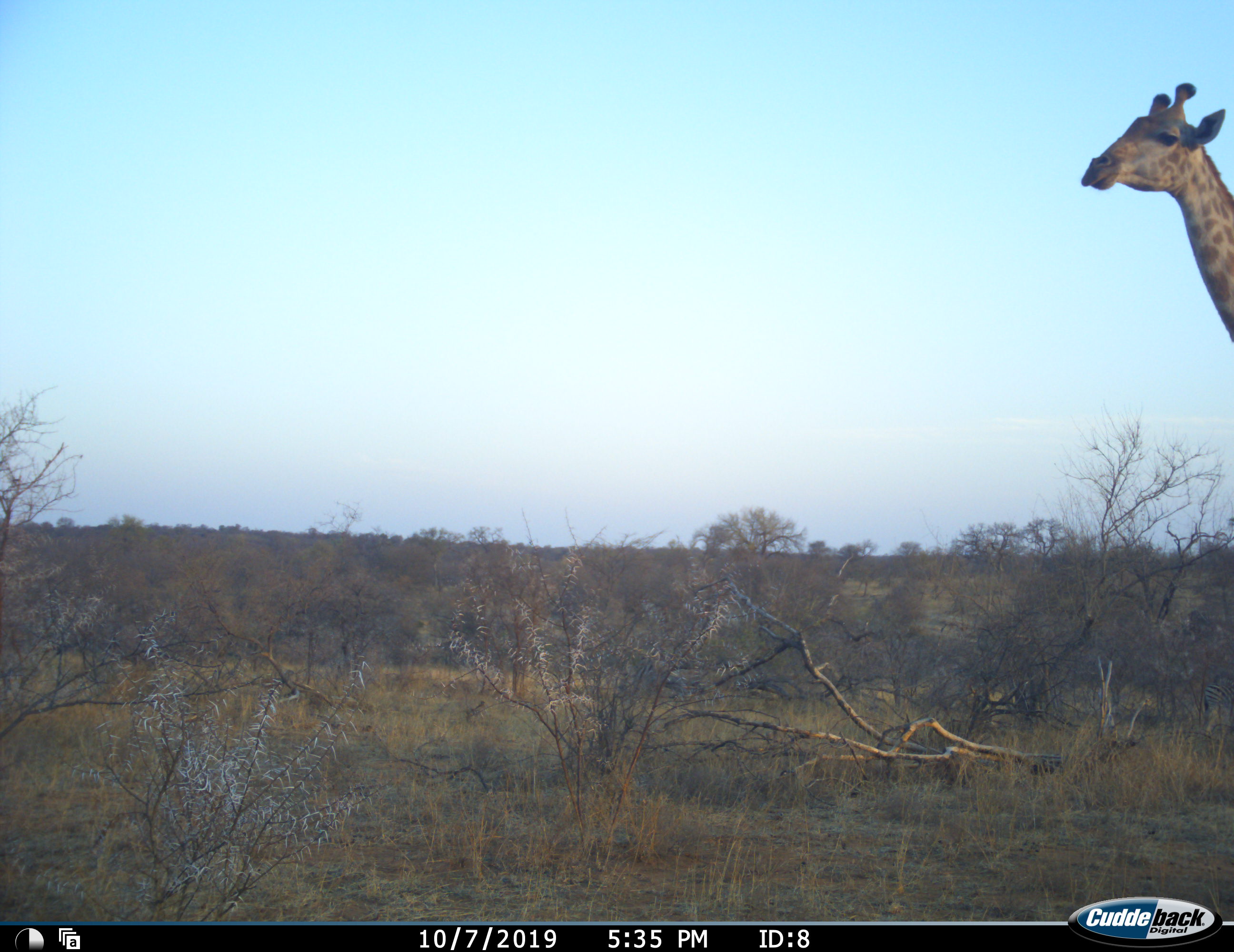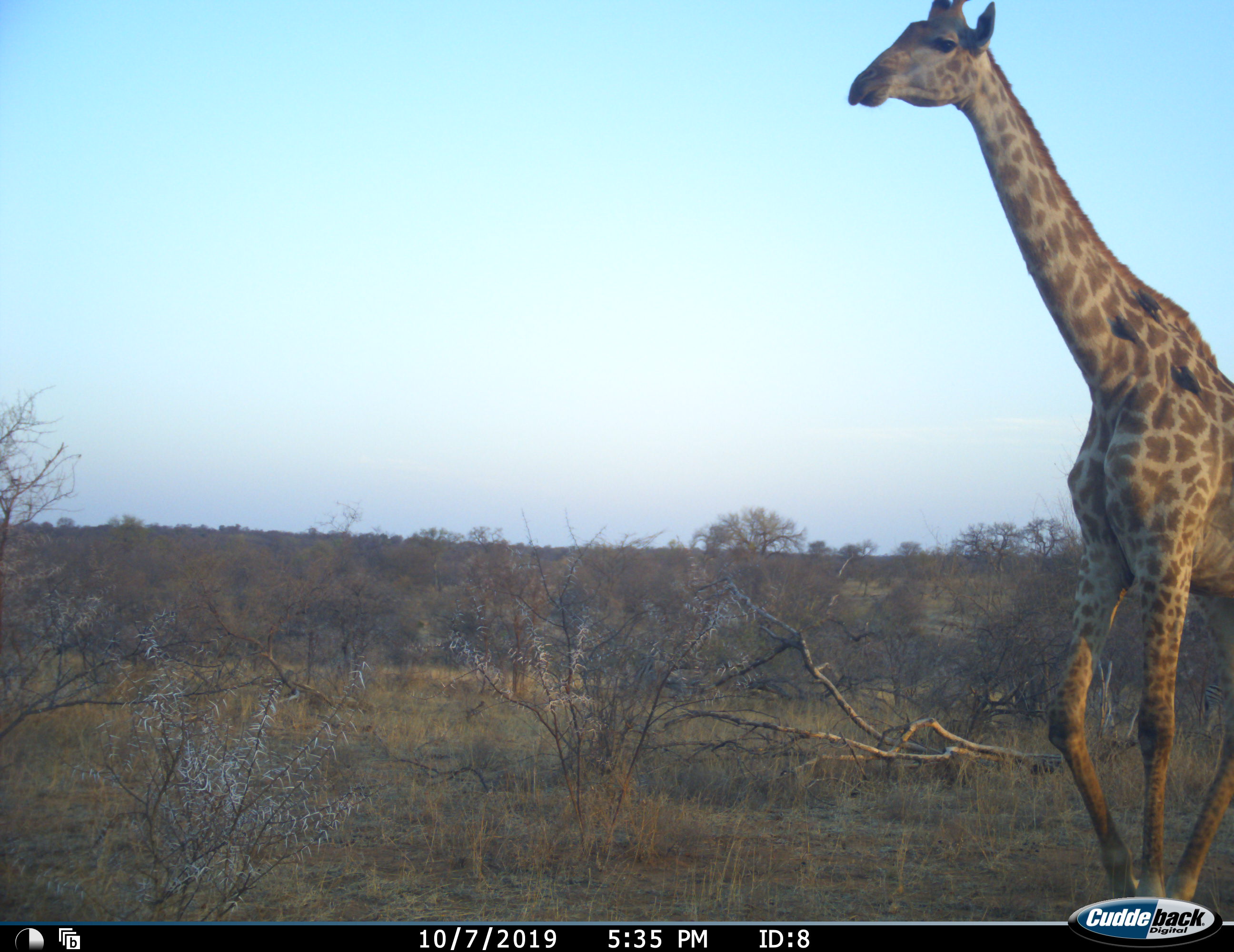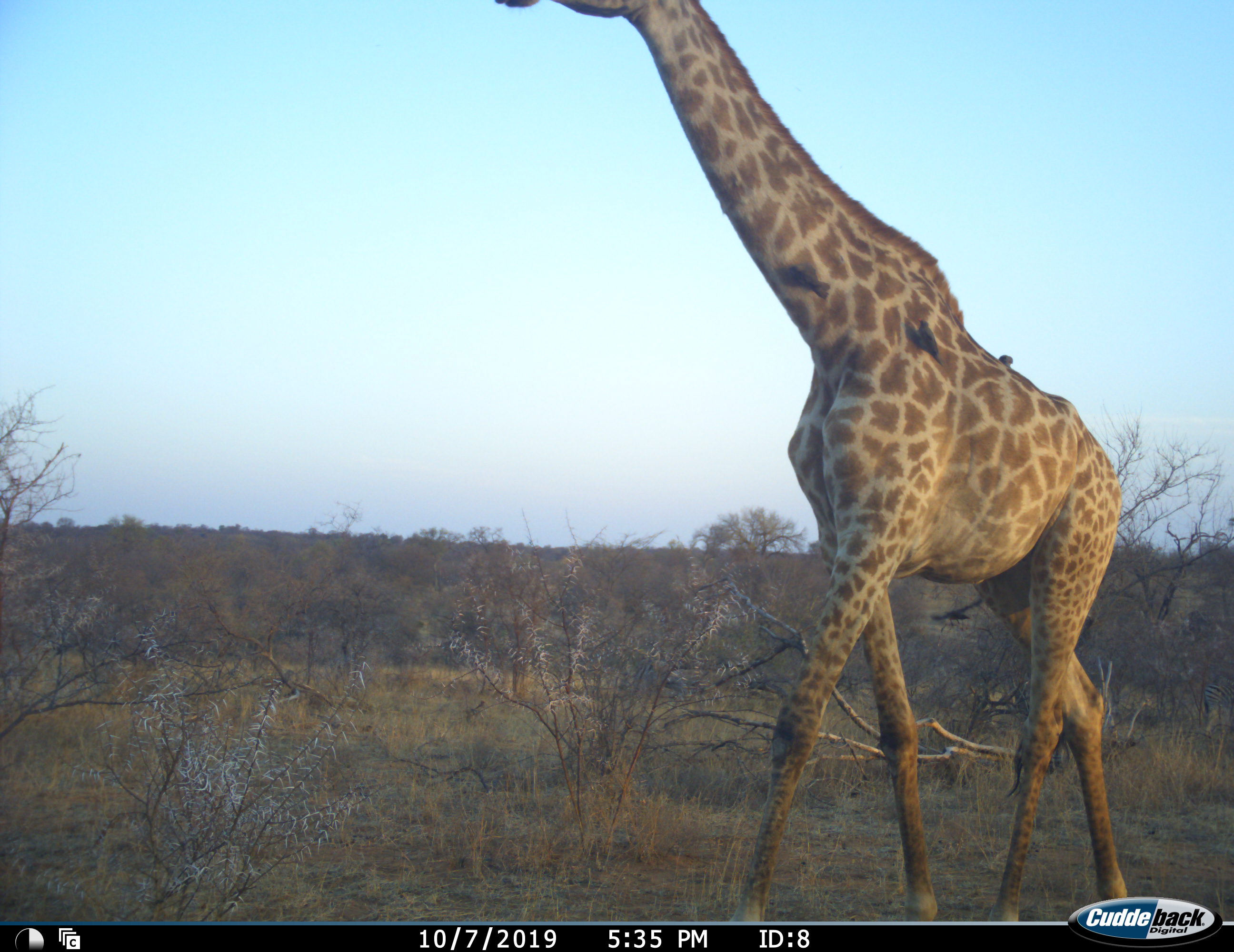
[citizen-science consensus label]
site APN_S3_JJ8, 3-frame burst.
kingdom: Animalia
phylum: Chordata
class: Mammalia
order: Artiodactyla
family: Giraffidae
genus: Giraffa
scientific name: Giraffa camelopardalis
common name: giraffe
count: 1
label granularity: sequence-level